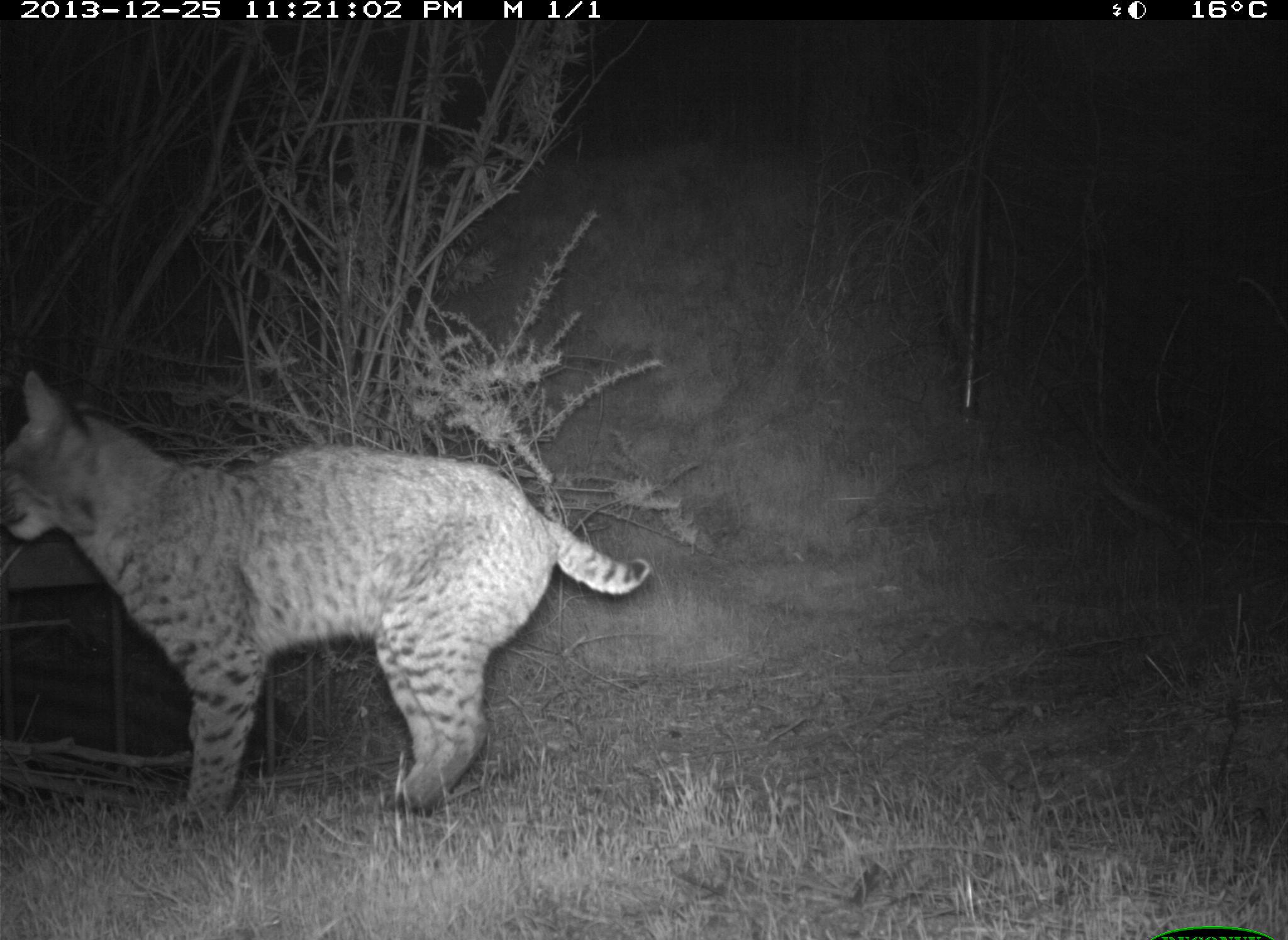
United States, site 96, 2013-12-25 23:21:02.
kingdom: Animalia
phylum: Chordata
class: Mammalia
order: Carnivora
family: Felidae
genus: Lynx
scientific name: Lynx rufus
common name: bobcat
Bobcat (Lynx rufus).